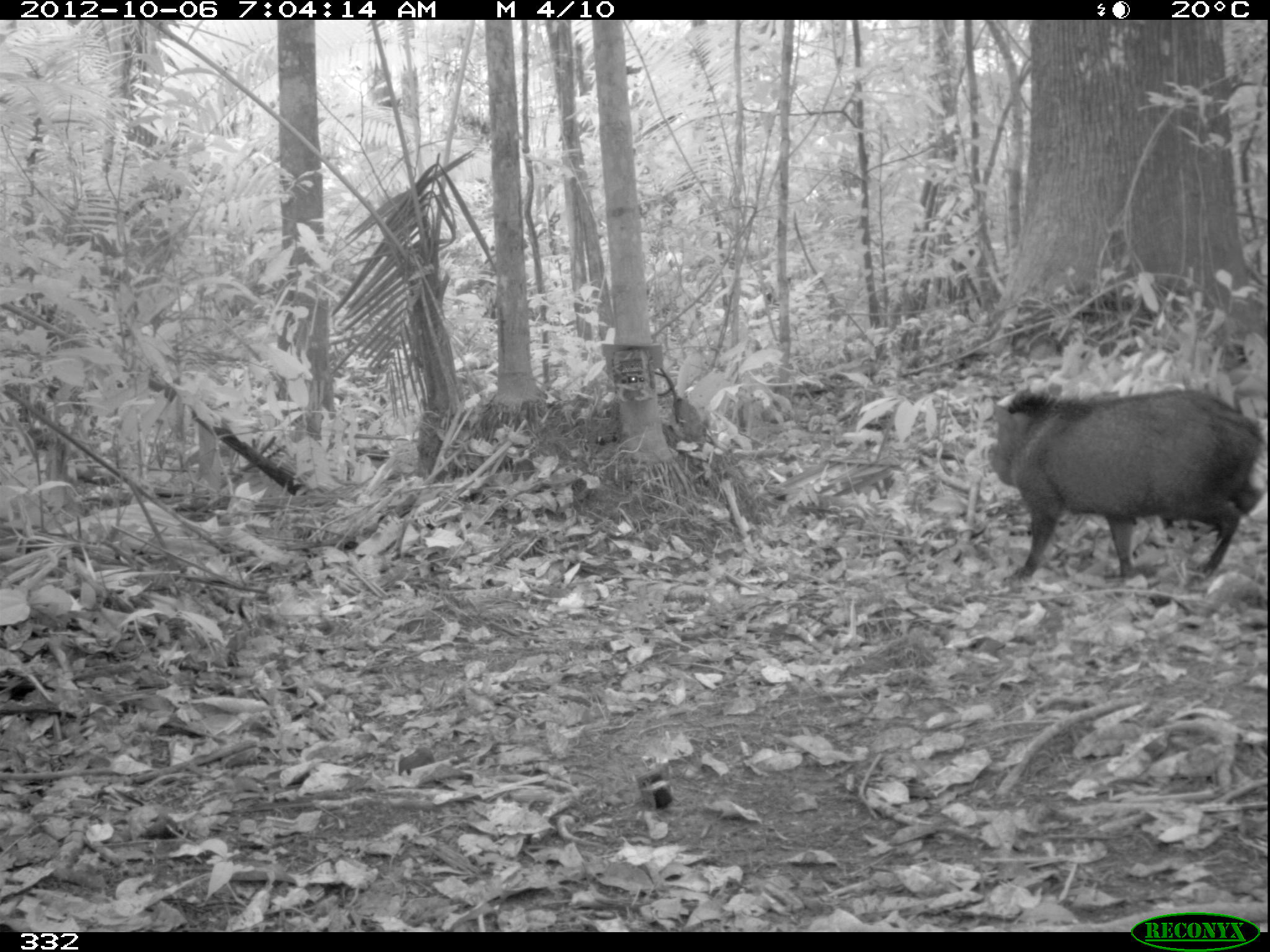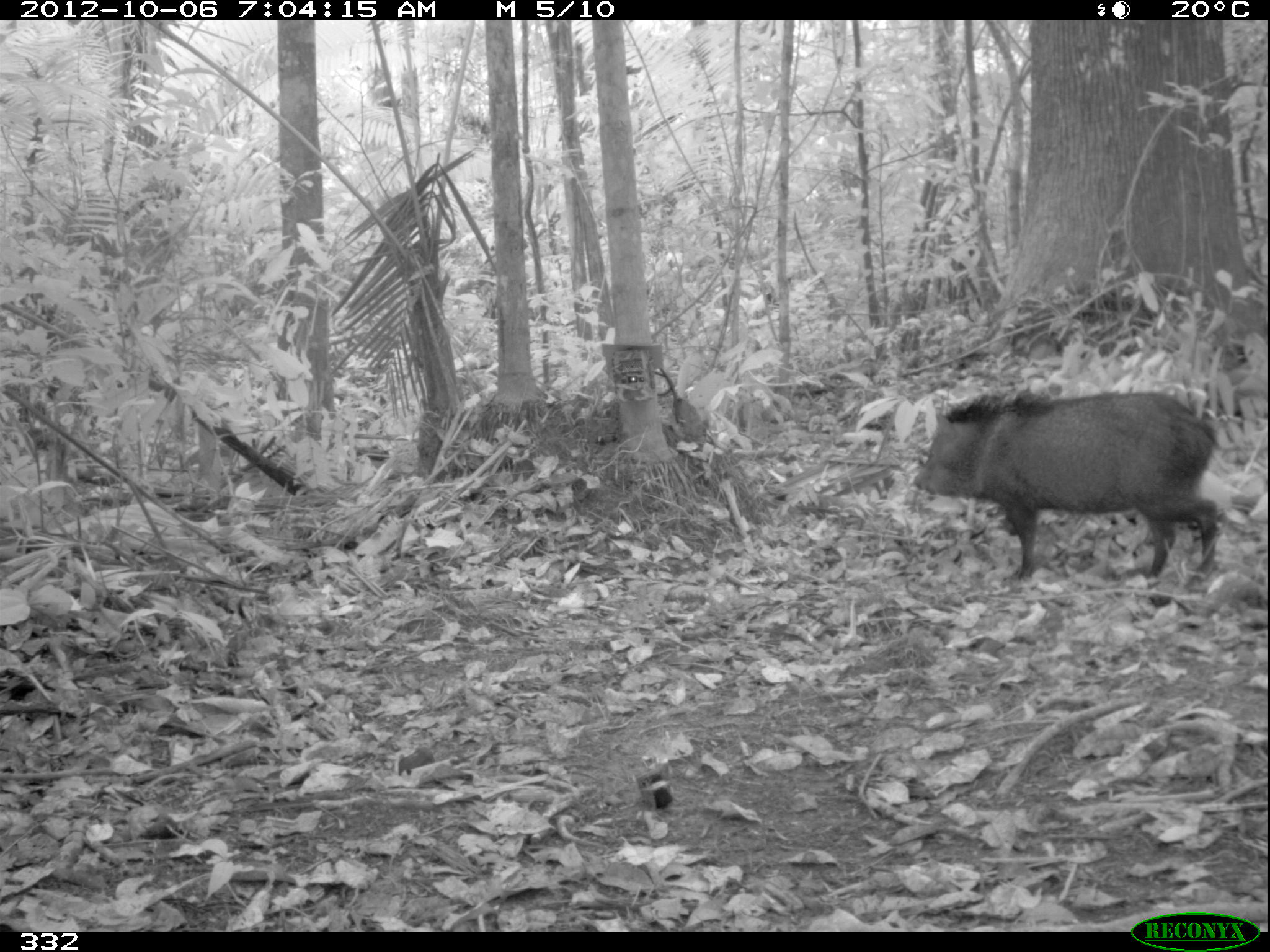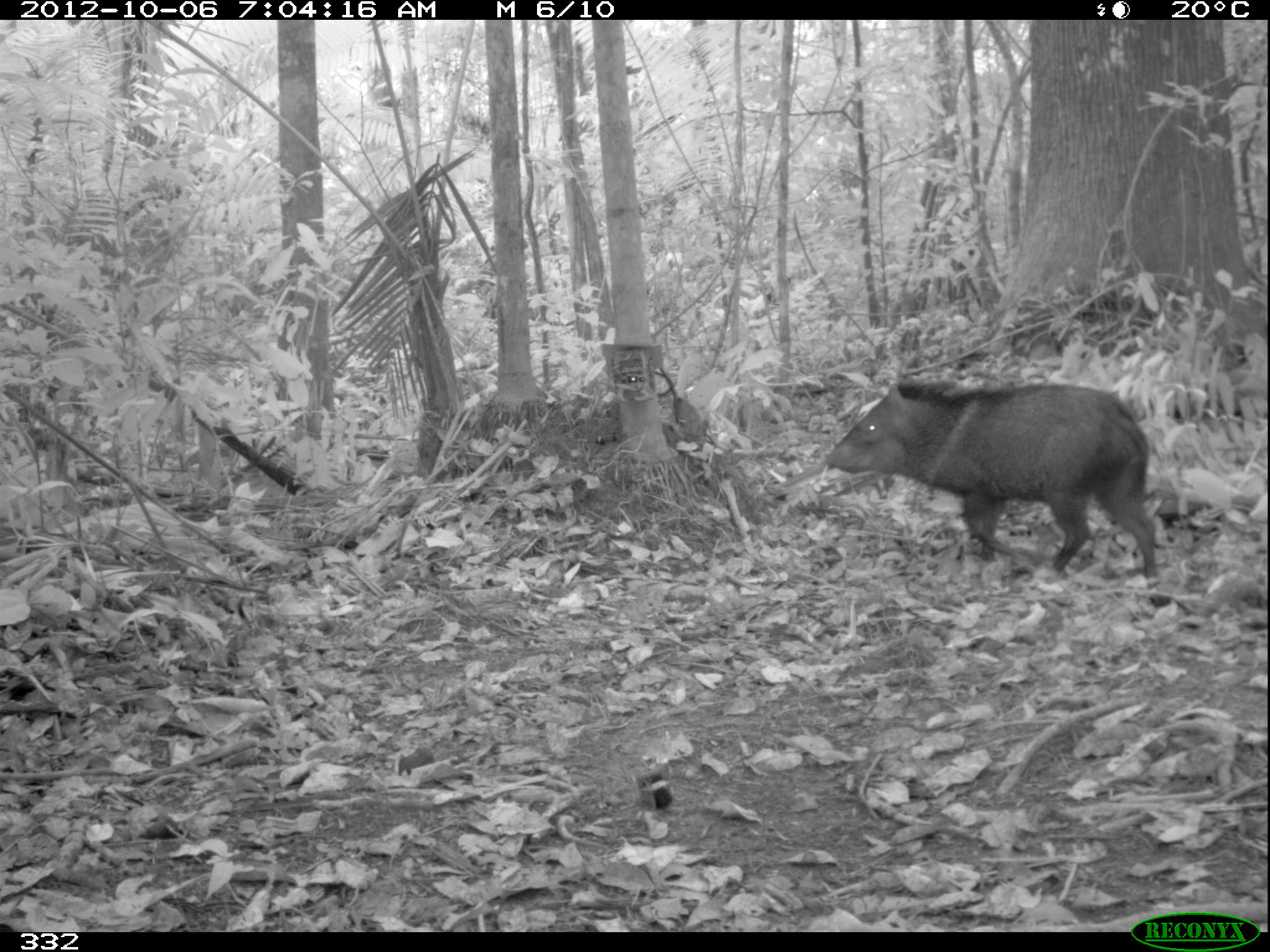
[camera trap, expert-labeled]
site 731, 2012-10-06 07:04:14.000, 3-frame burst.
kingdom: Animalia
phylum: Chordata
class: Mammalia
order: Artiodactyla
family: Tayassuidae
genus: Pecari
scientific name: Pecari tajacu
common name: collared peccary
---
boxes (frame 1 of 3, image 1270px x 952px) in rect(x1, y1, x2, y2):
pecari tajacu: rect(986, 385, 1266, 594)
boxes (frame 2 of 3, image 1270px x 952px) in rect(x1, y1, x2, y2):
pecari tajacu: rect(913, 386, 1220, 593)